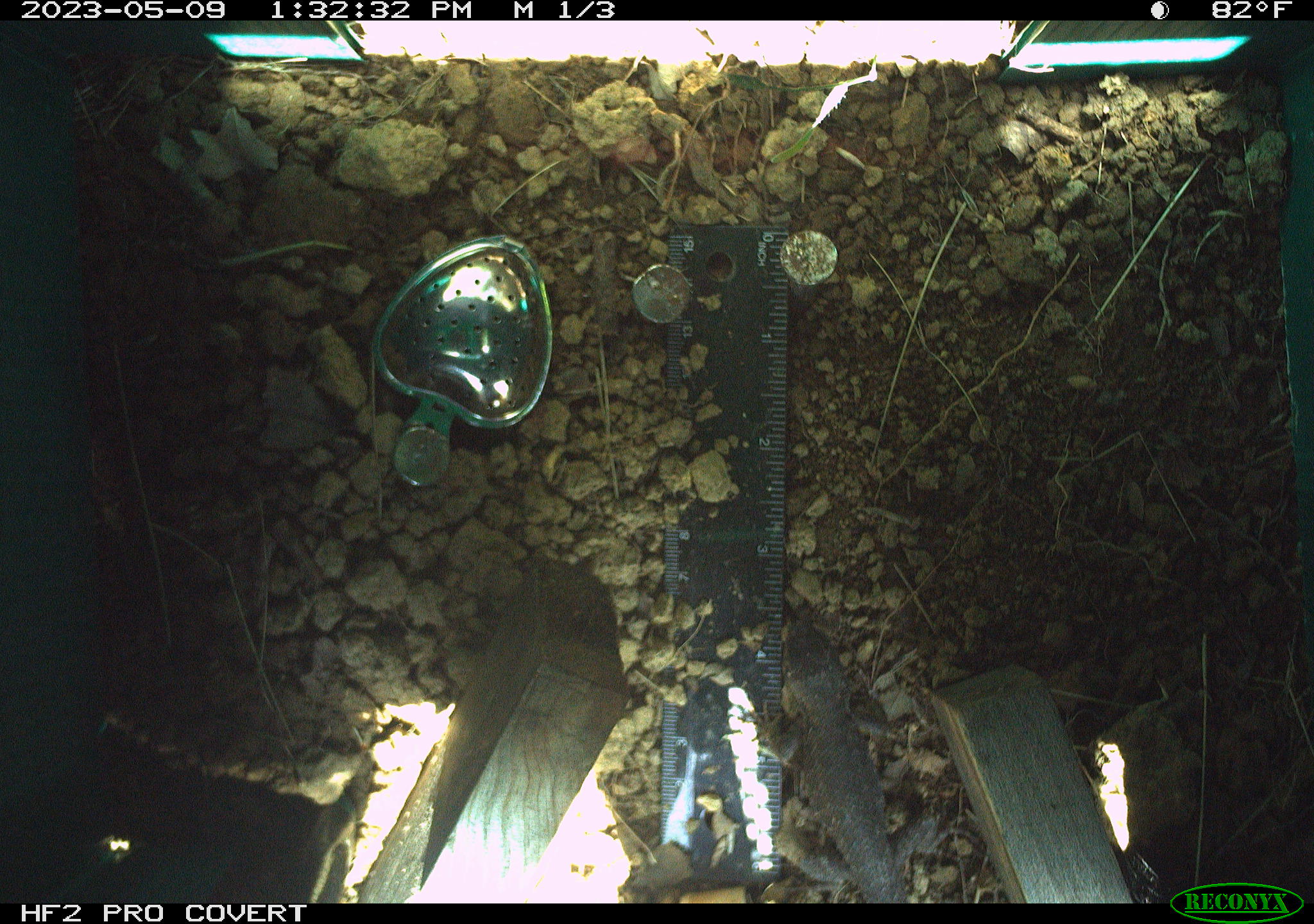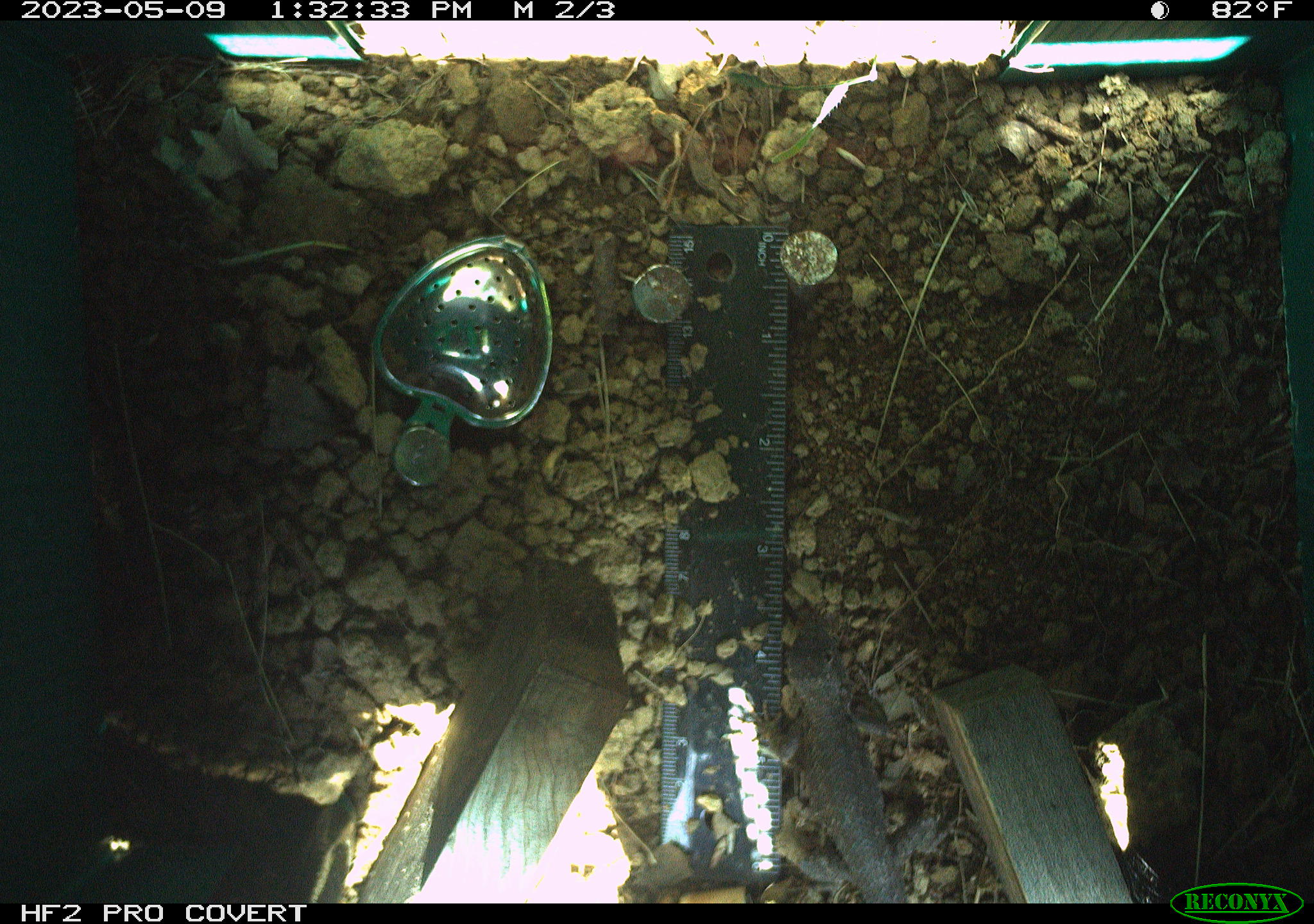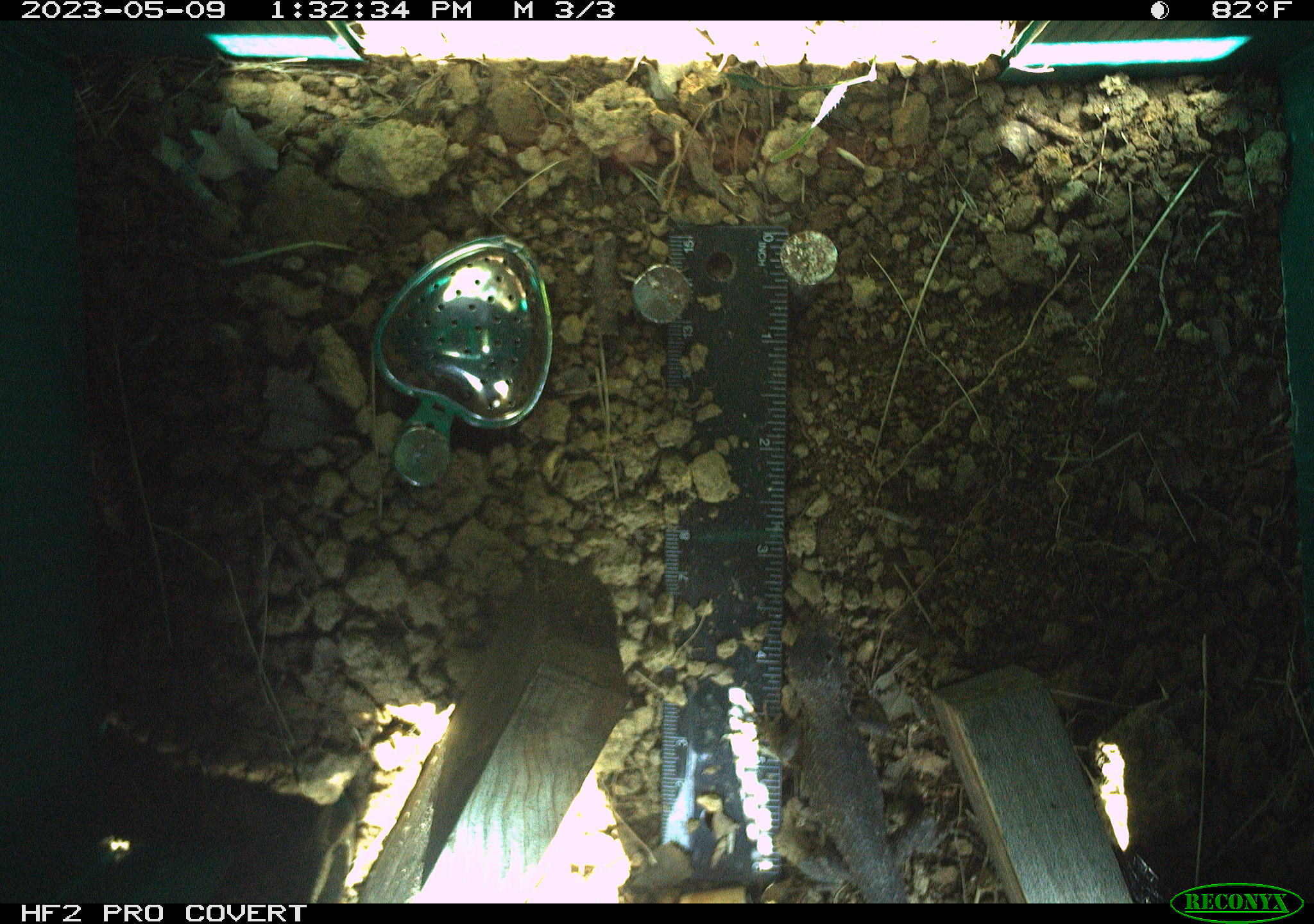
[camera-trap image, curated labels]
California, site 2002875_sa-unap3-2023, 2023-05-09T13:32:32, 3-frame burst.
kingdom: Animalia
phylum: Chordata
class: Reptilia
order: Squamata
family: Phrynosomatidae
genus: Sceloporus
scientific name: Sceloporus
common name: spiny lizards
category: sceloporus species